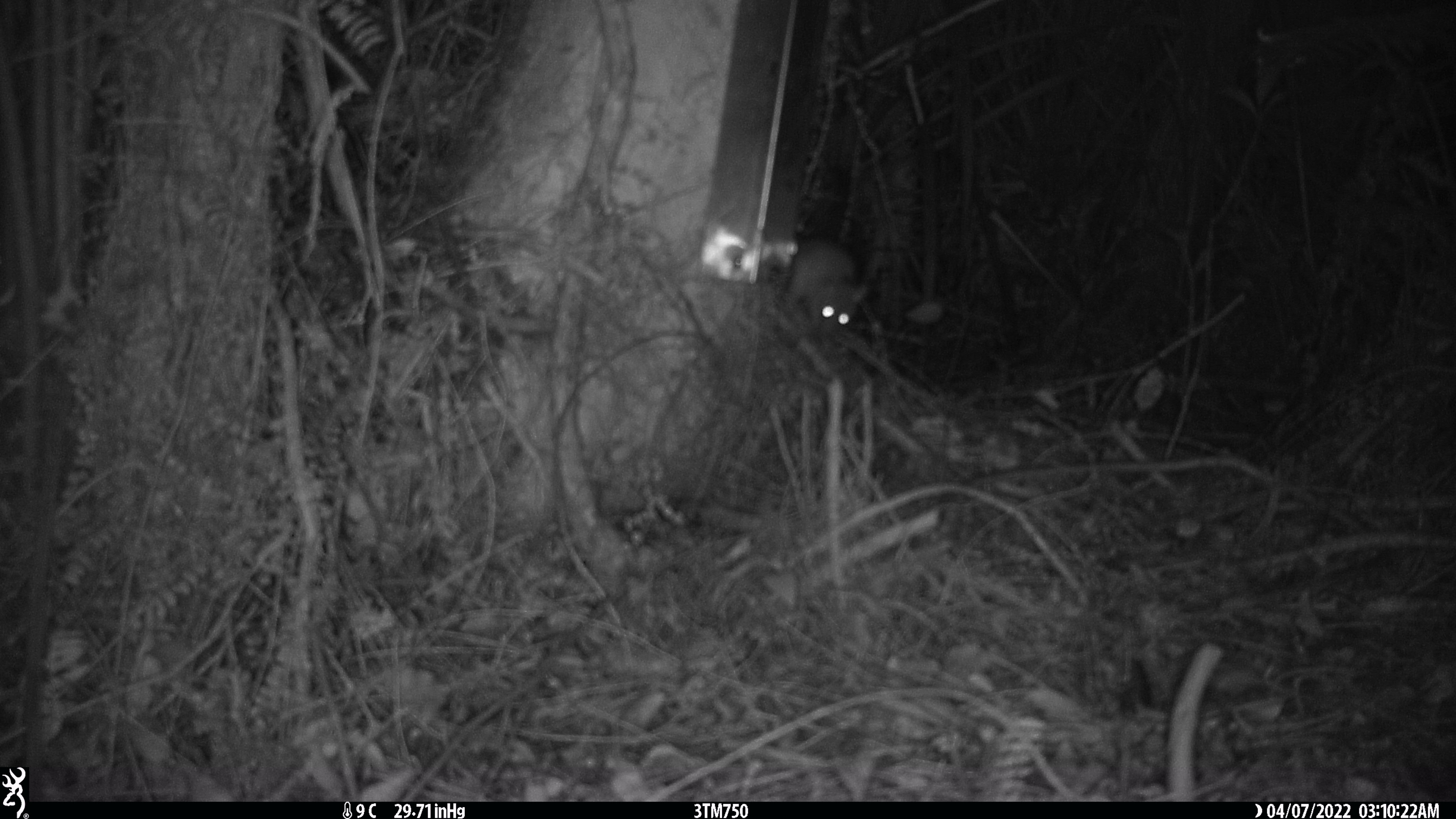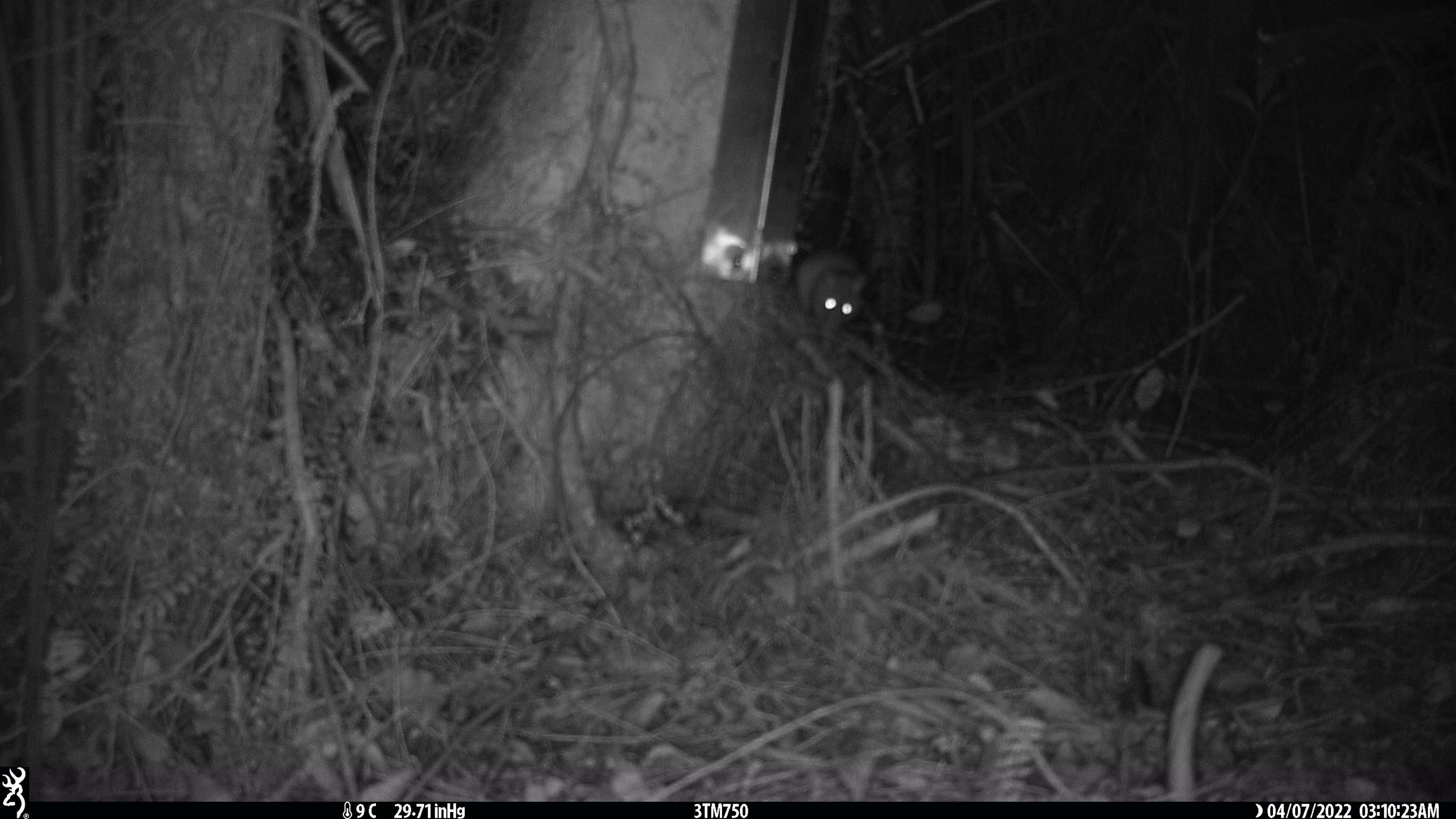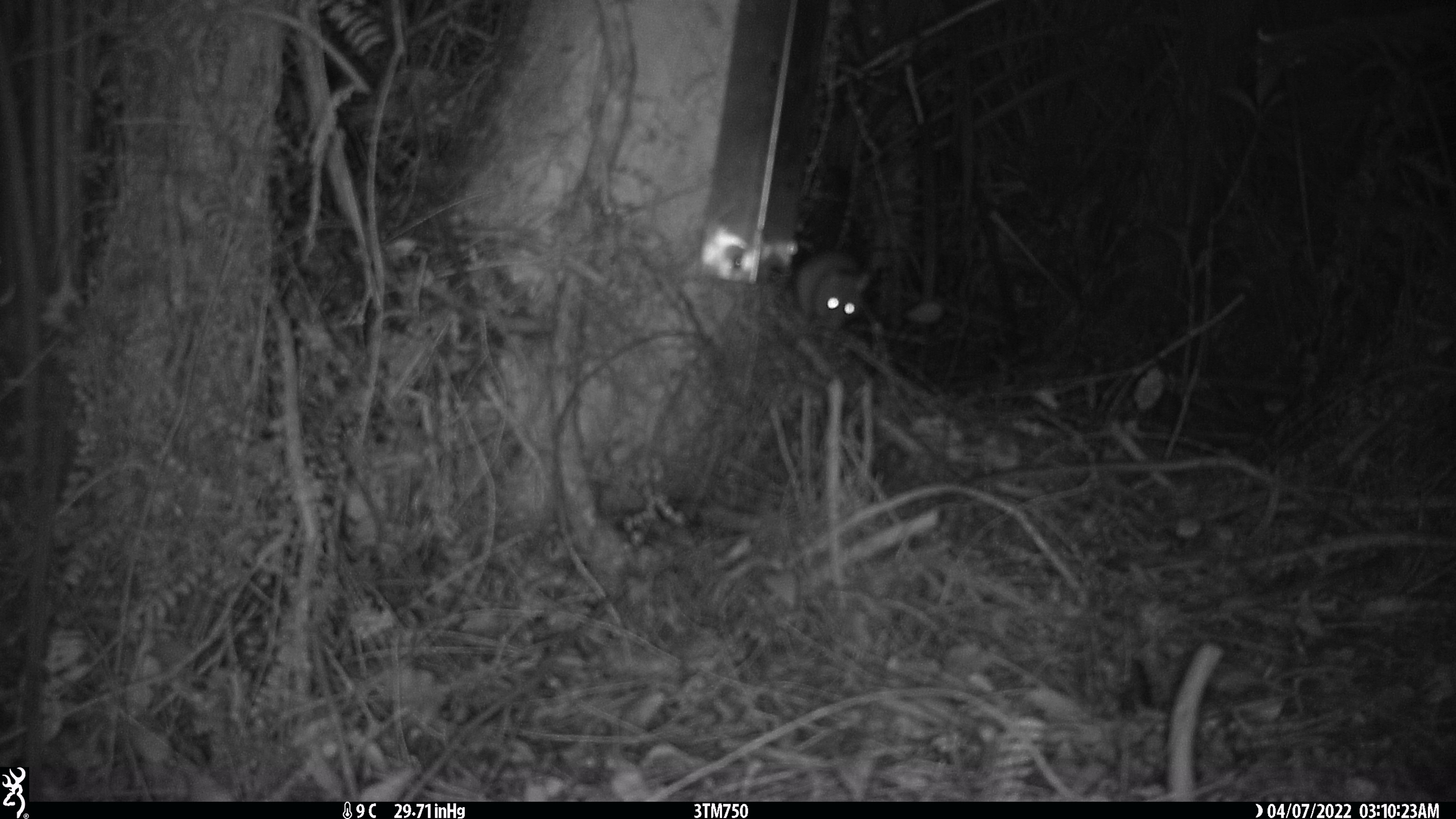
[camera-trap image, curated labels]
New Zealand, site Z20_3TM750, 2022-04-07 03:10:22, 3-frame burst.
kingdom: Animalia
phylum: Chordata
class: Mammalia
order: Rodentia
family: Muridae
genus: Rattus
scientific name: Rattus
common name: rat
Rat (Rattus).